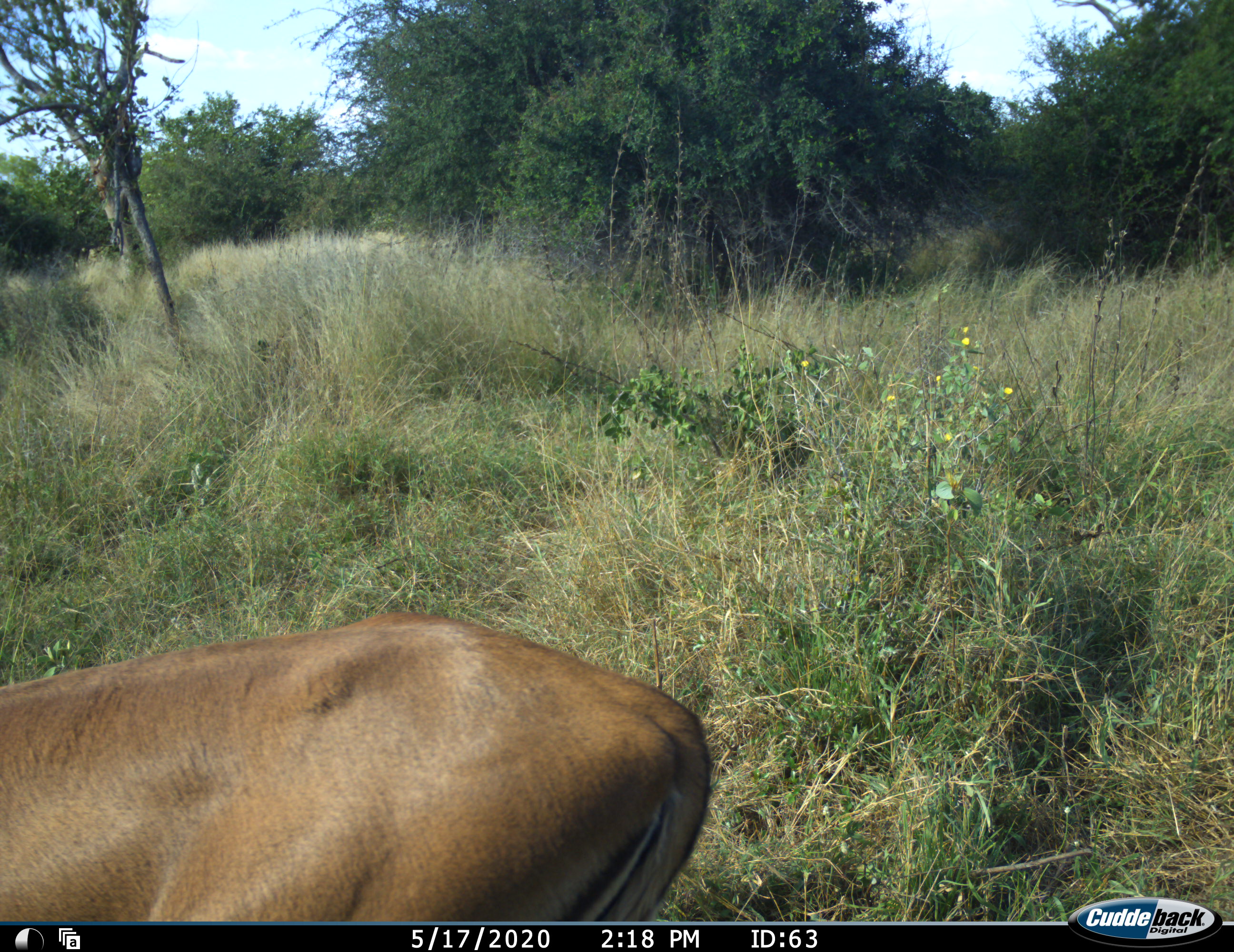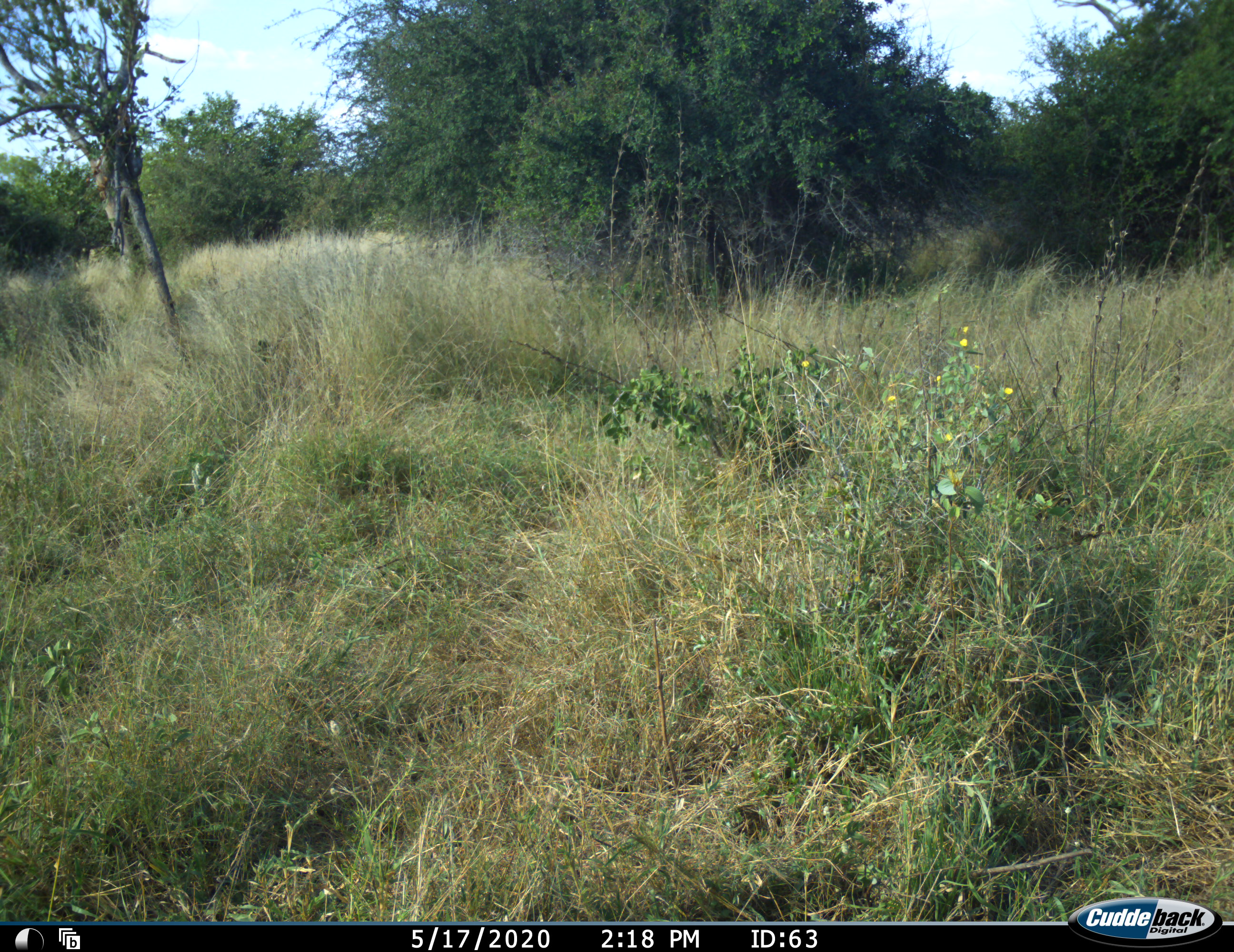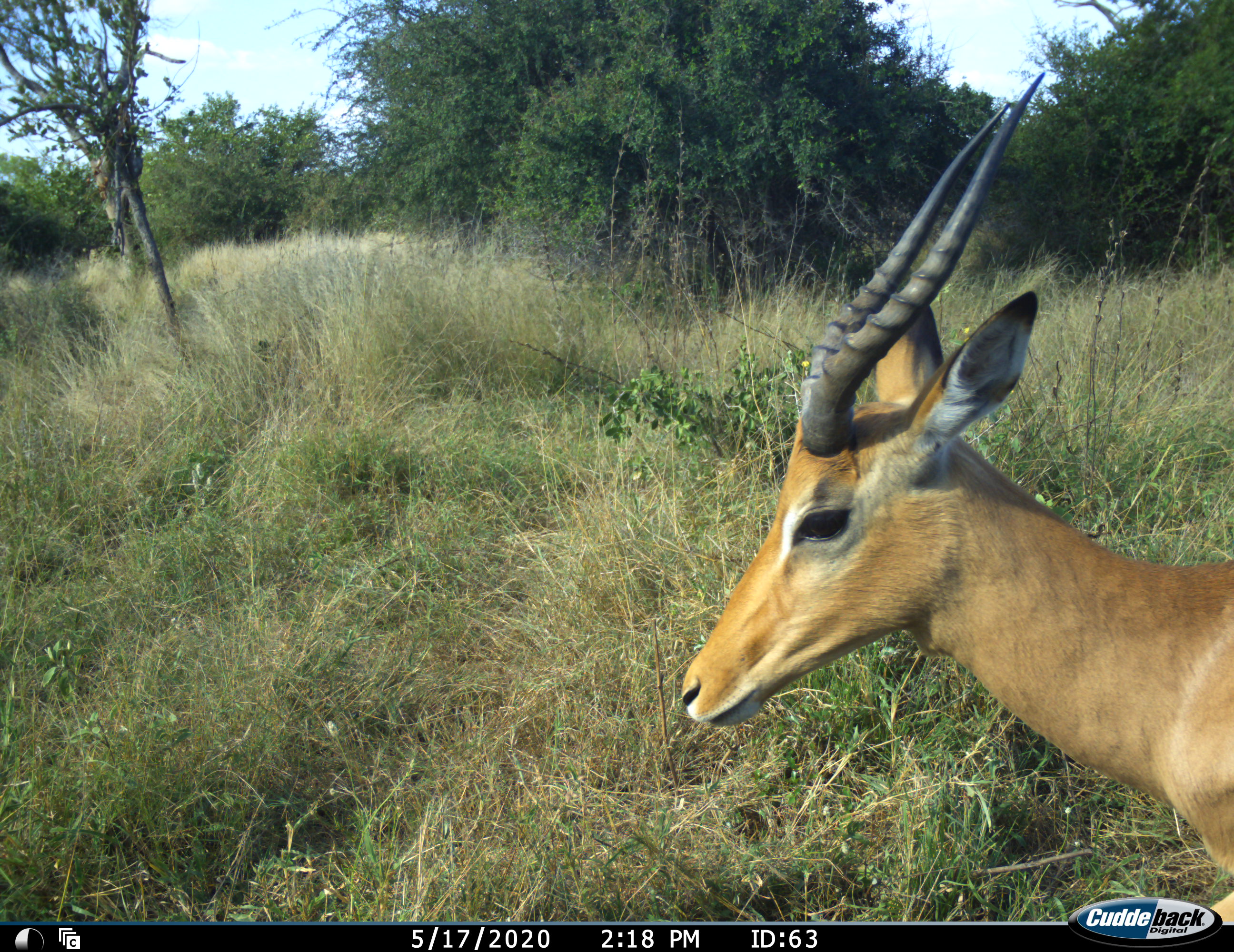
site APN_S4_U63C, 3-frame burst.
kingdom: Animalia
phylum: Chordata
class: Mammalia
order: Artiodactyla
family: Bovidae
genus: Aepyceros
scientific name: Aepyceros melampus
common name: impala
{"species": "impala (Aepyceros melampus)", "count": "2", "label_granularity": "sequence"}